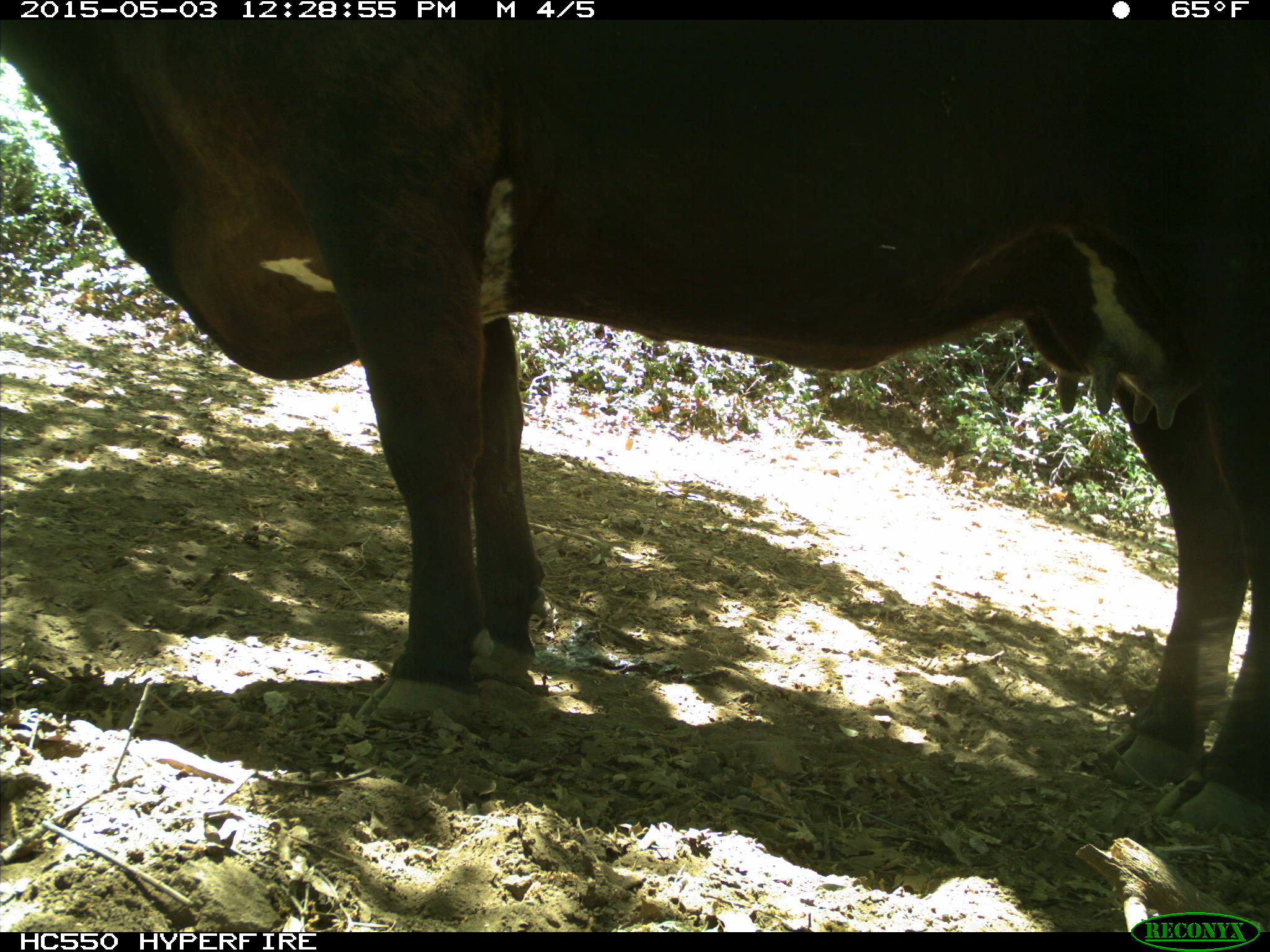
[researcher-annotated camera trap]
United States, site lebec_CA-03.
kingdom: Animalia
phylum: Chordata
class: Mammalia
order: Artiodactyla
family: Bovidae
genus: Bos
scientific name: Bos taurus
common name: domestic cow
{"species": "Bos taurus (domestic cow)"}